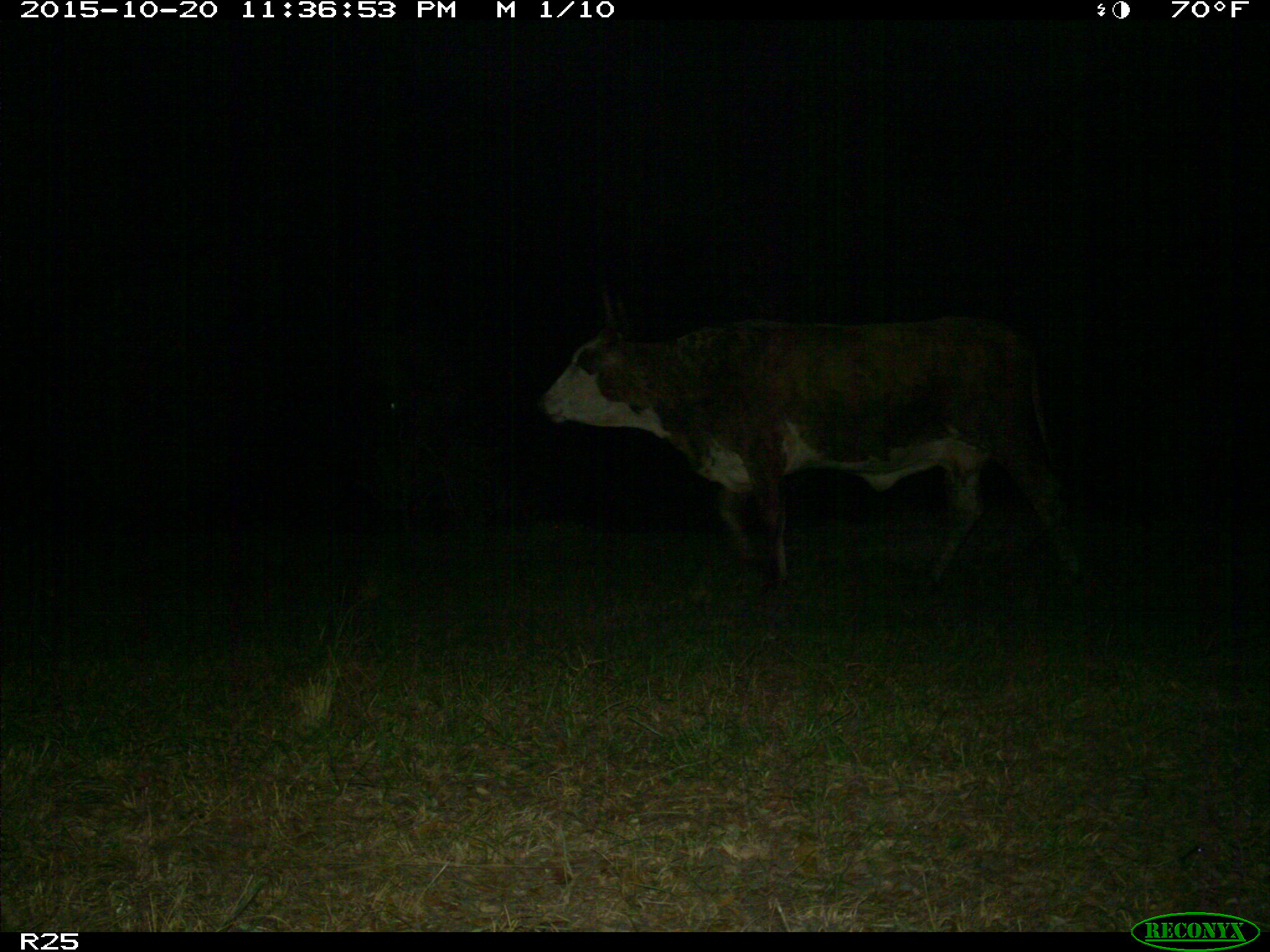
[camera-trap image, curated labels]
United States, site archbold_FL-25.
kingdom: Animalia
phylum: Chordata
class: Mammalia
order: Artiodactyla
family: Bovidae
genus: Bos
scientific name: Bos taurus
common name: domestic cow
Bos taurus (domestic cow).